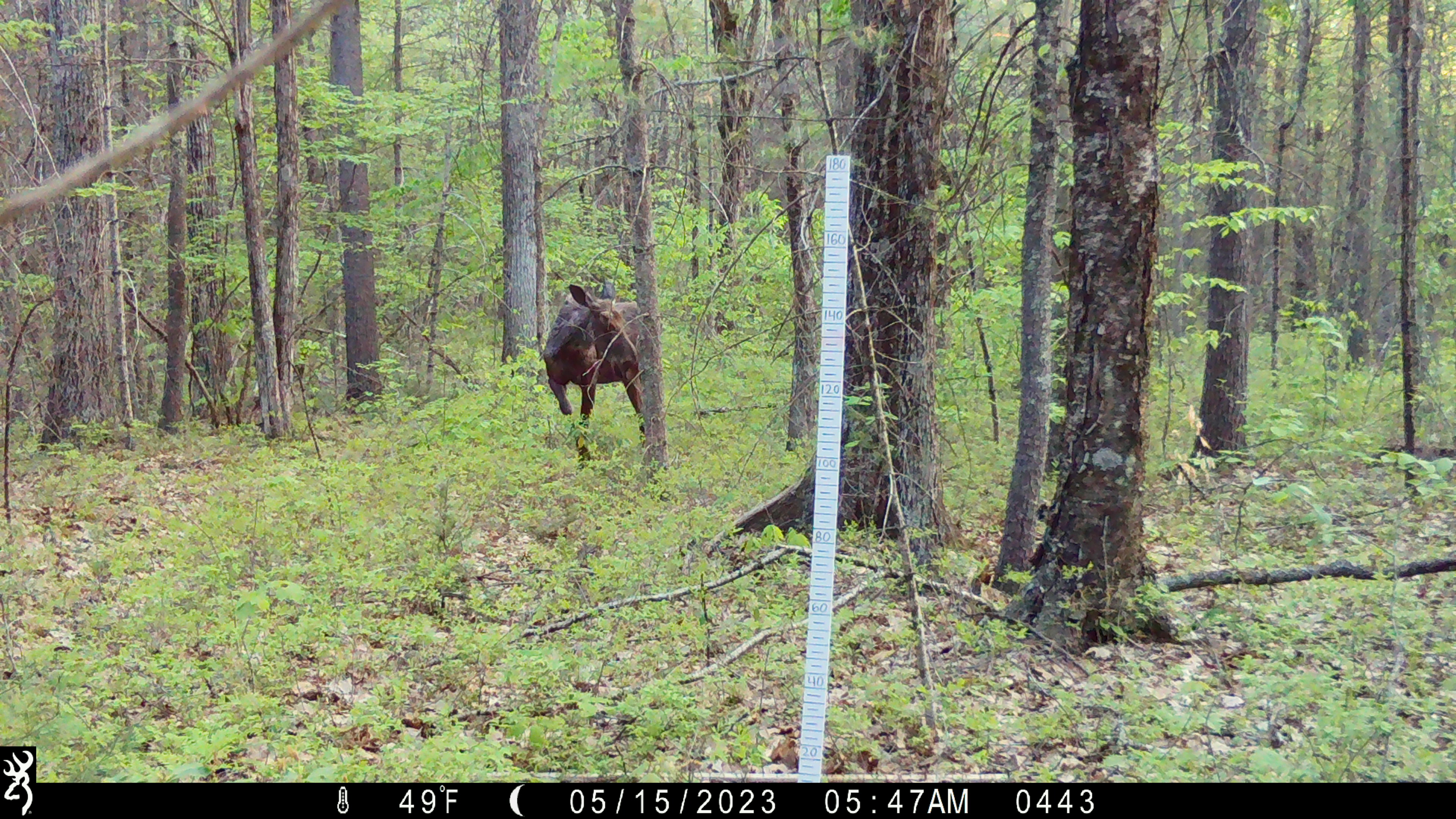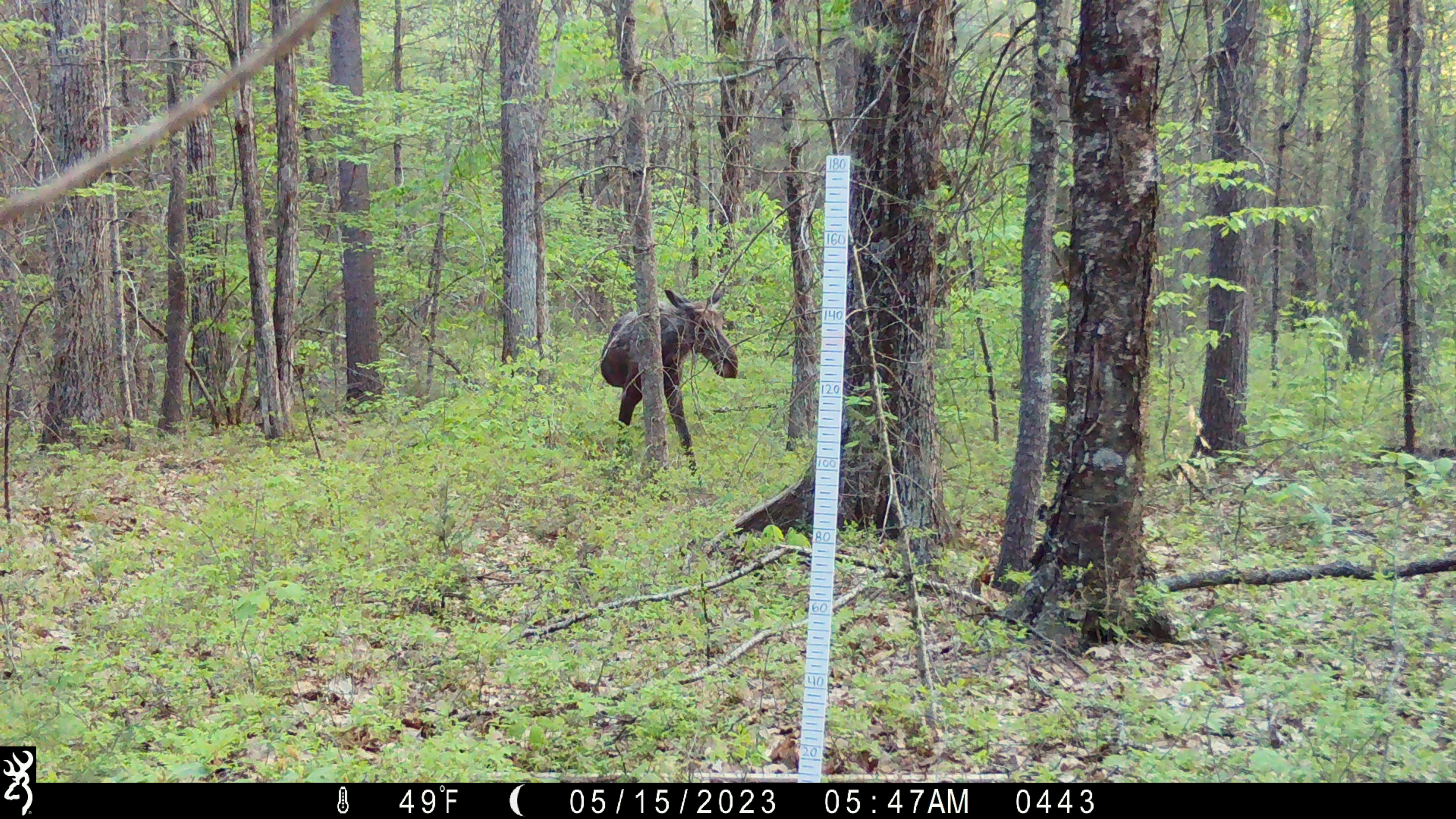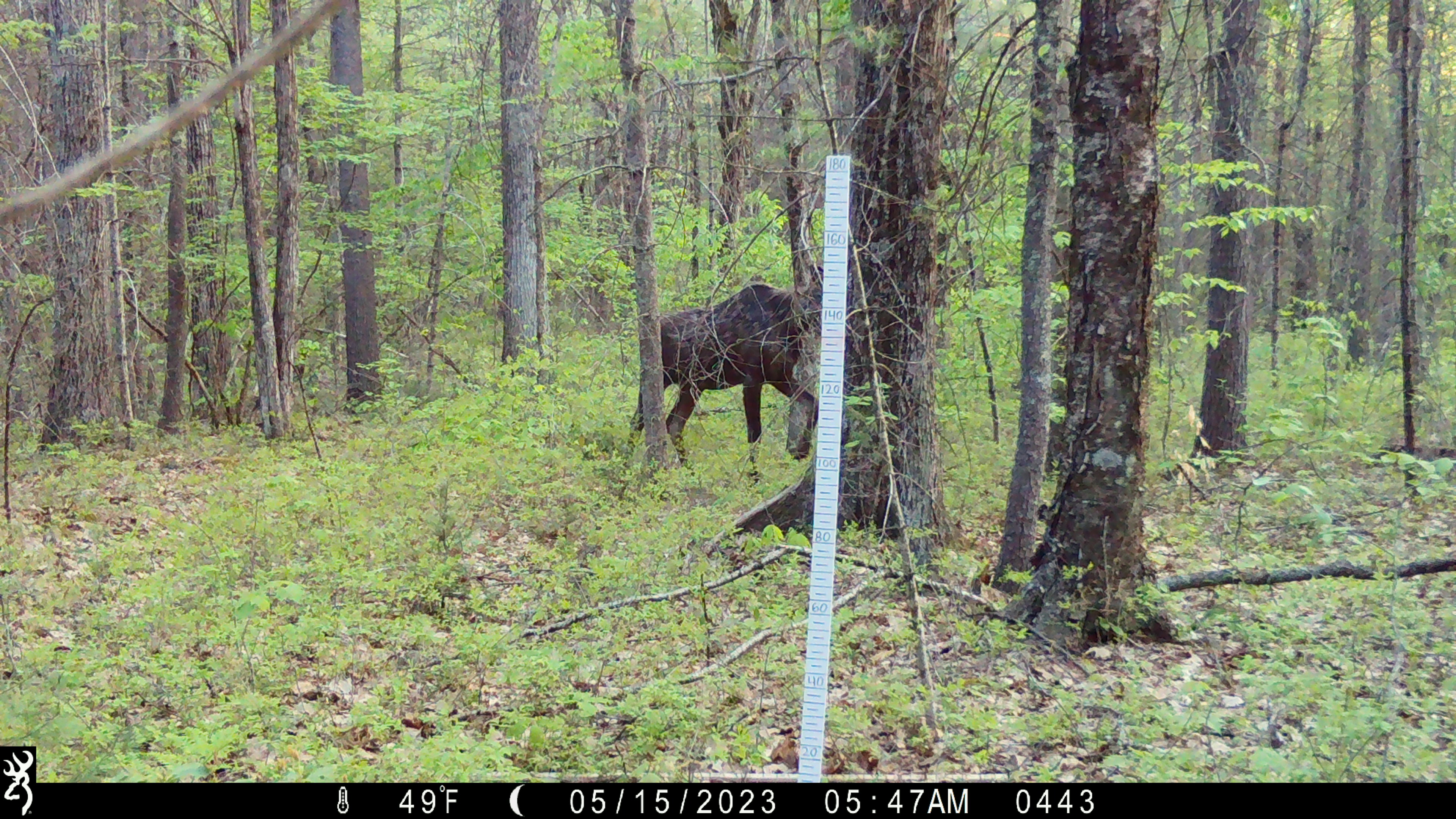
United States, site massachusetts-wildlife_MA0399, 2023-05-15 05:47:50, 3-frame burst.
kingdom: Animalia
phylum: Chordata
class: Mammalia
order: Artiodactyla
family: Cervidae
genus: Alces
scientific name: Alces alces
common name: moose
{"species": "moose (Alces alces)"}